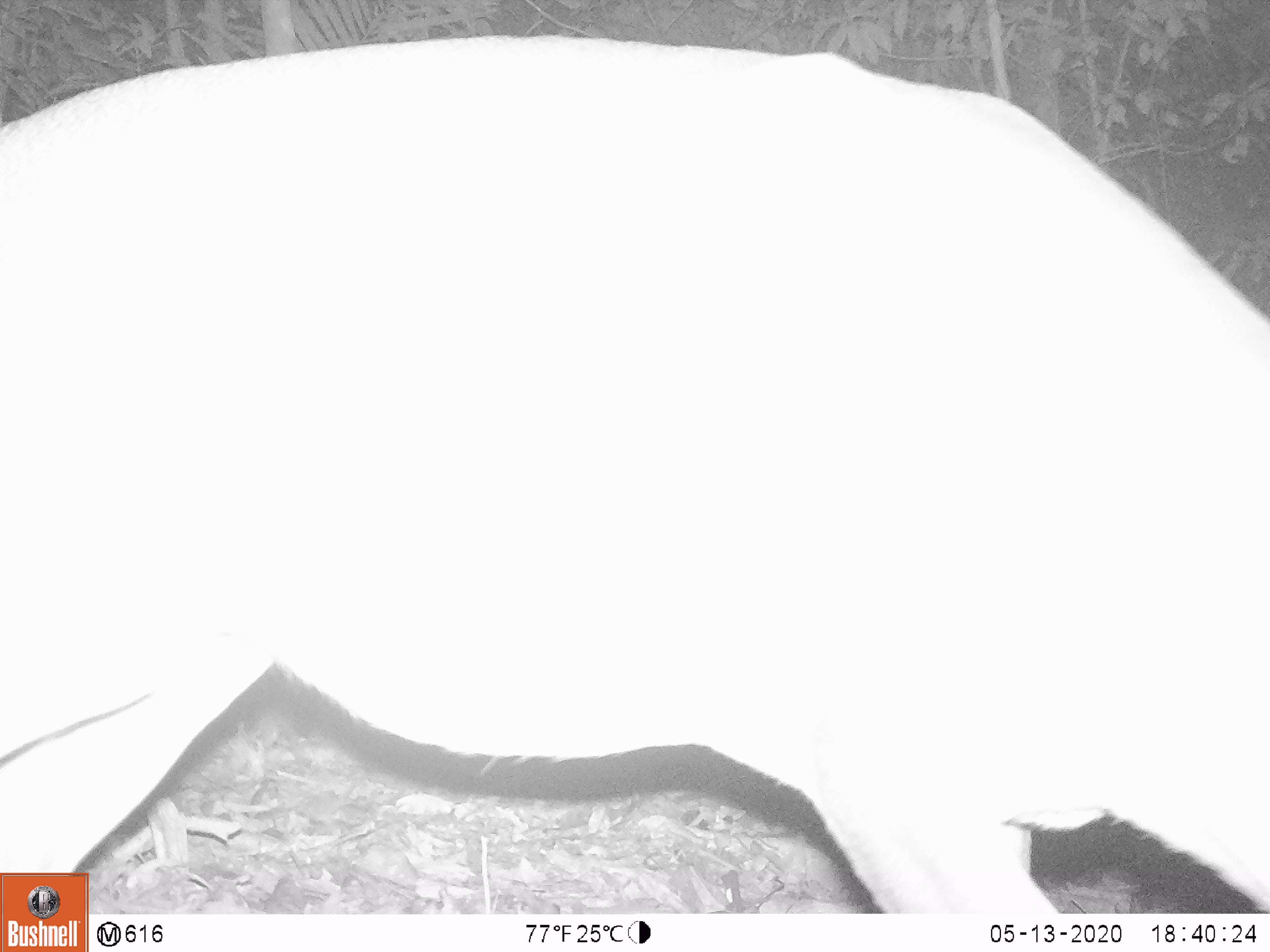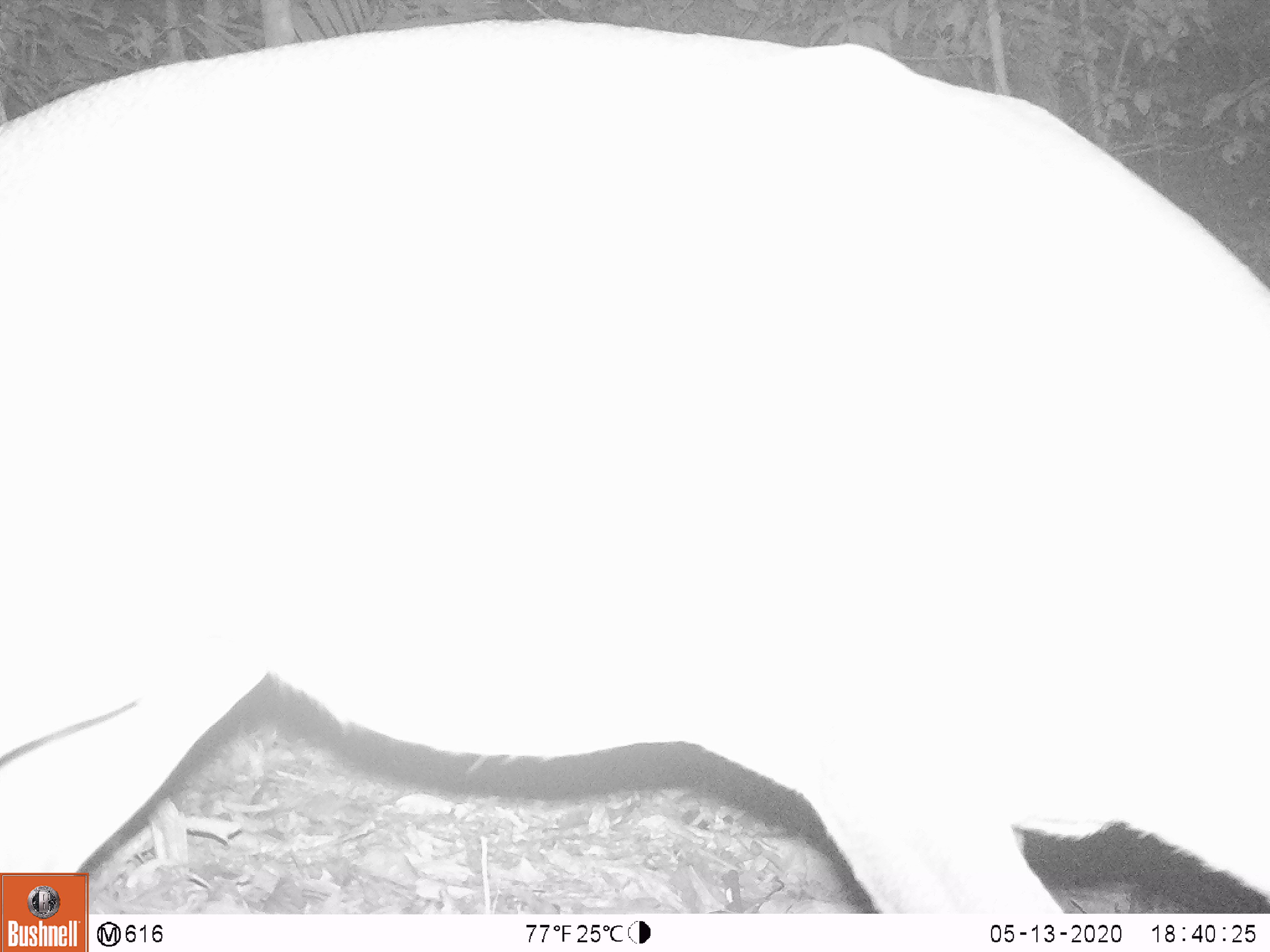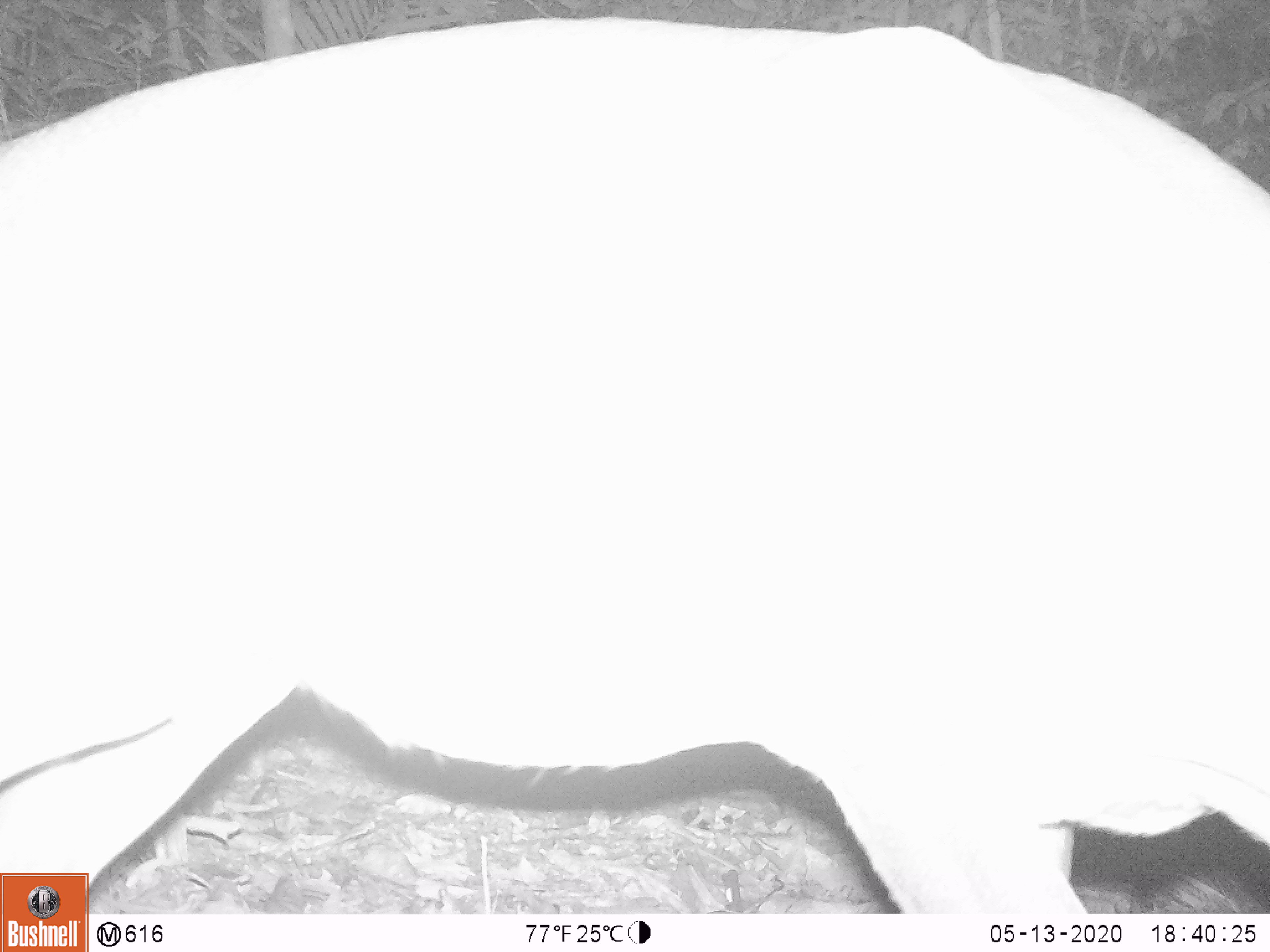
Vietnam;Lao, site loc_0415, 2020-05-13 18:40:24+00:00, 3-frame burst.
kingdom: Animalia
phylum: Chordata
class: Mammalia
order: Artiodactyla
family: Cervidae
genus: Muntiacus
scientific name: Muntiacus vuquangensis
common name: large-antlered muntjac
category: large antlered muntjac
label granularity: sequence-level